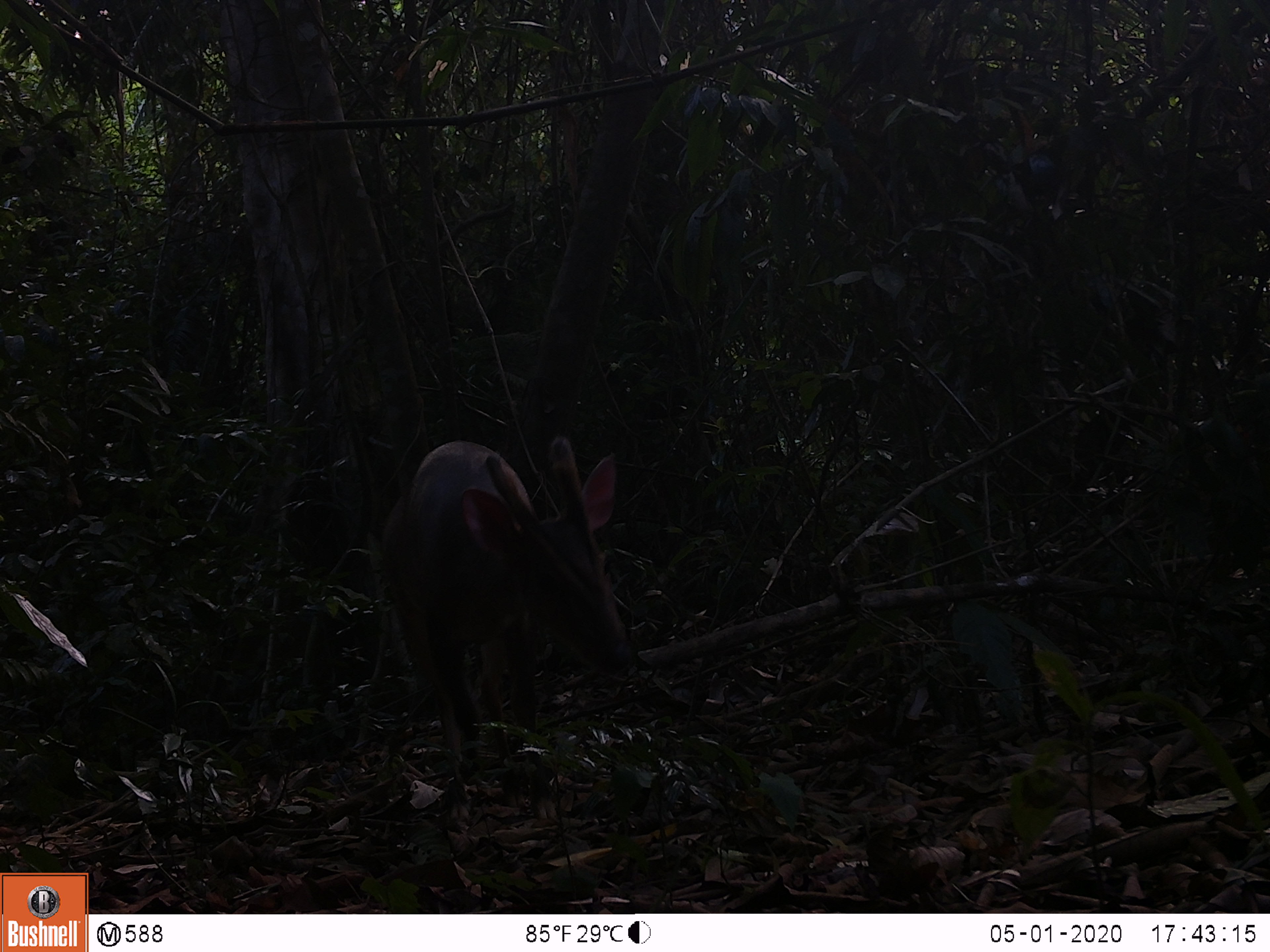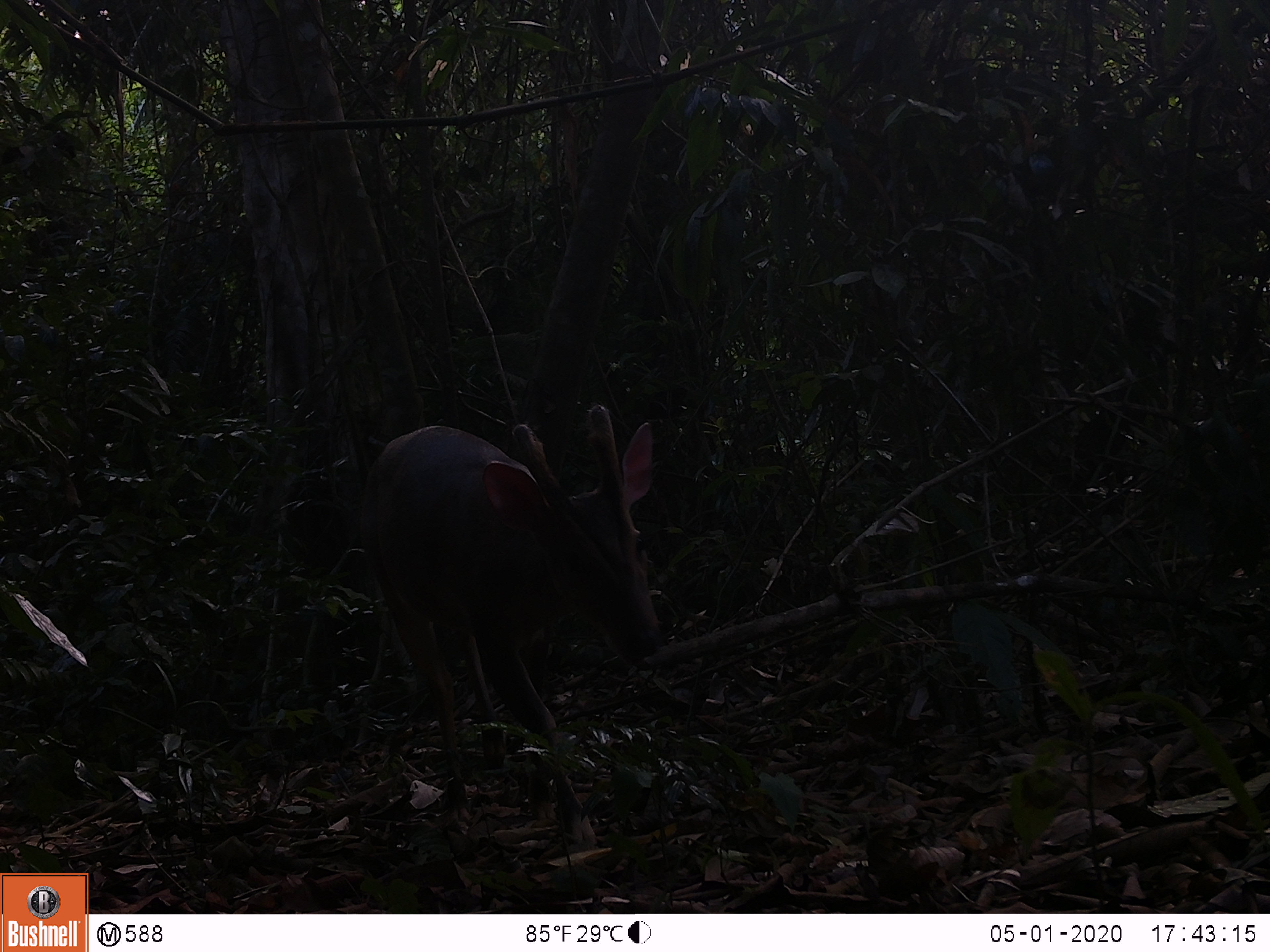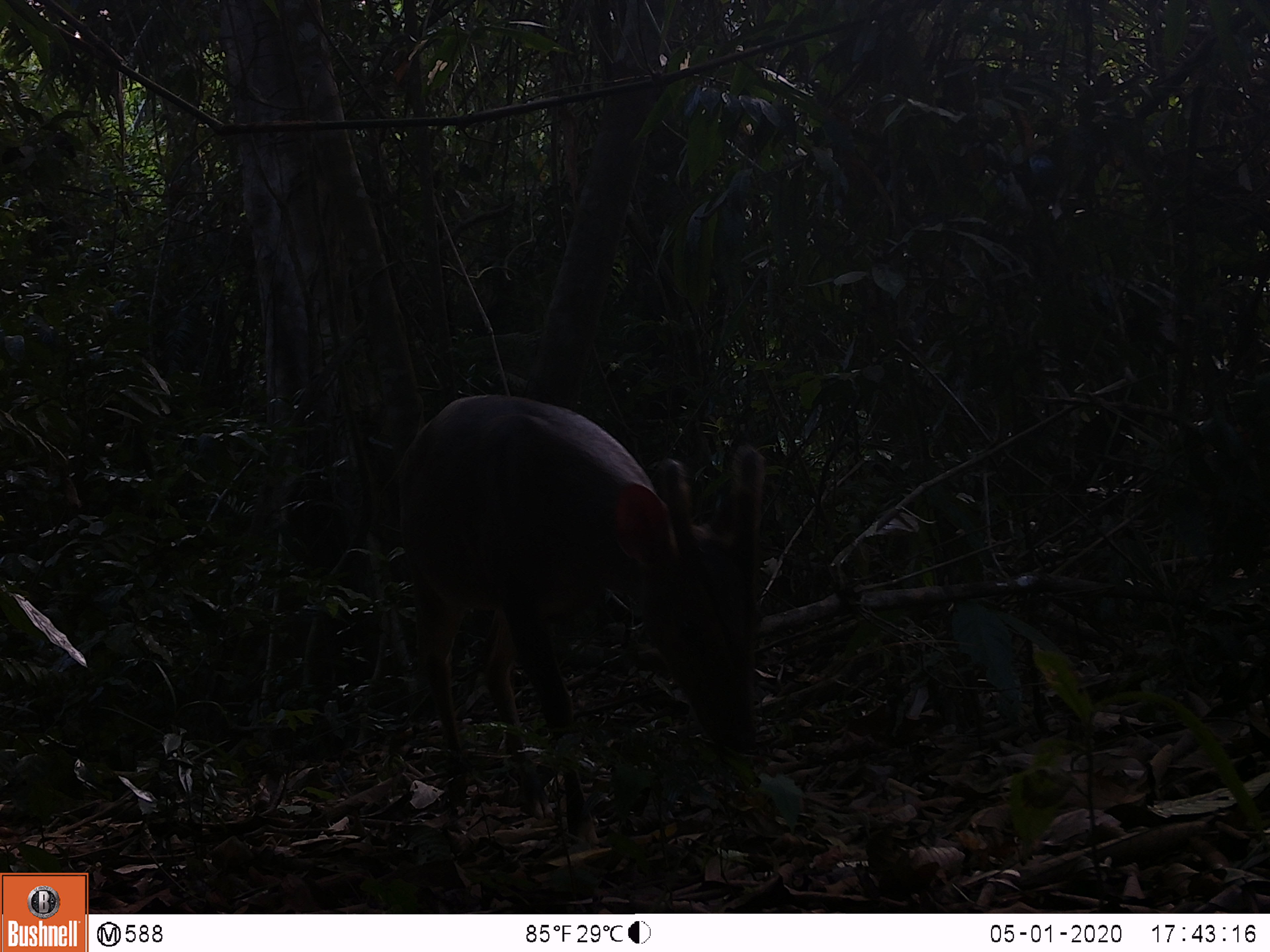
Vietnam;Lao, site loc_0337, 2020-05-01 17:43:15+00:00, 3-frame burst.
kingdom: Animalia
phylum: Chordata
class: Mammalia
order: Artiodactyla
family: Cervidae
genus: Muntiacus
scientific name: Muntiacus vuquangensis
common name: large-antlered muntjac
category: large antlered muntjac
Large antlered muntjac (large-antlered muntjac) (Muntiacus vuquangensis). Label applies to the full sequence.